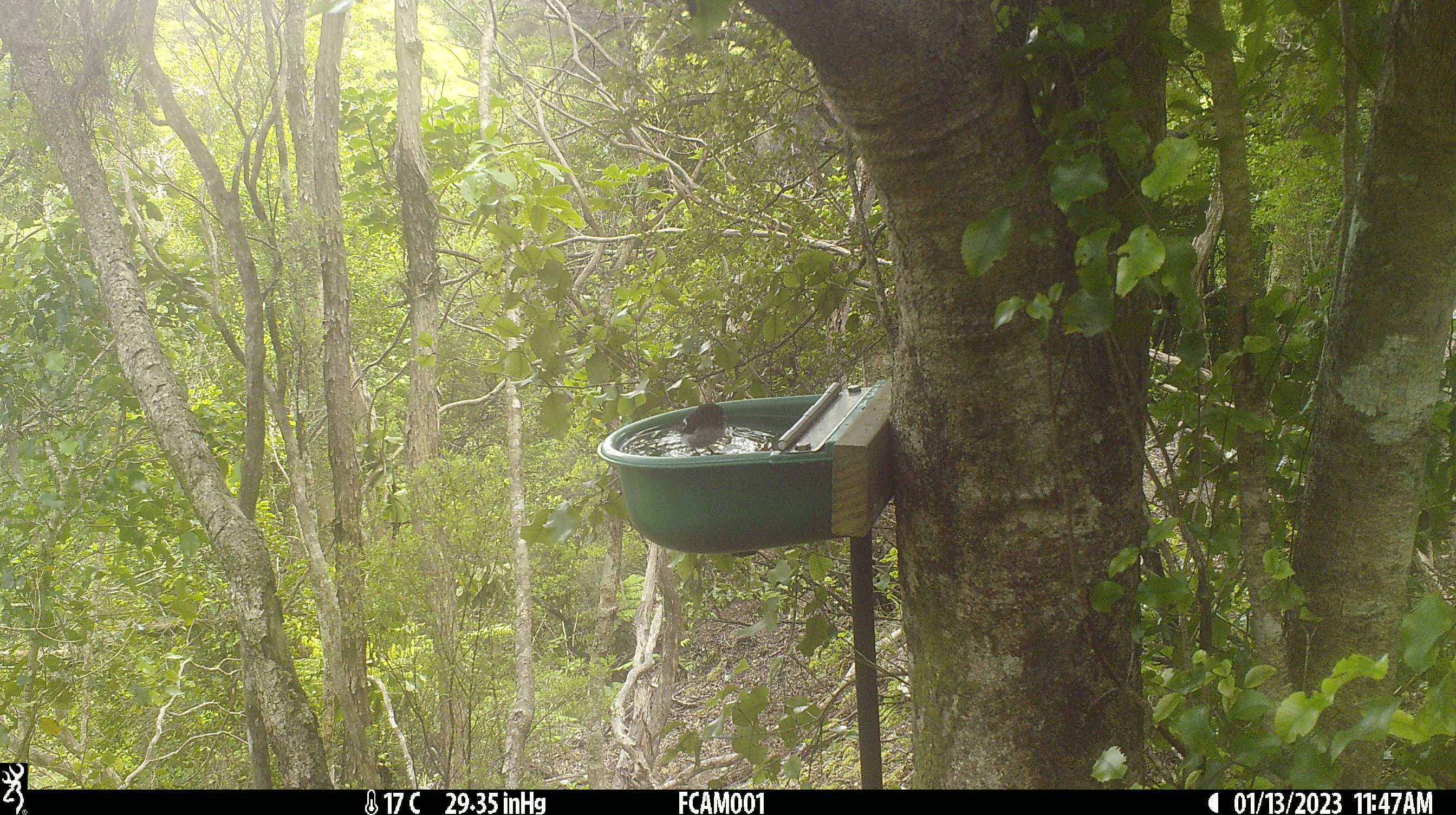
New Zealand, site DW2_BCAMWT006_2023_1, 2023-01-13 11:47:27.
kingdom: Animalia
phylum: Chordata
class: Aves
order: Passeriformes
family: Petroicidae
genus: Petroica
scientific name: Petroica macrocephala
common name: tomtit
Tomtit (Petroica macrocephala).